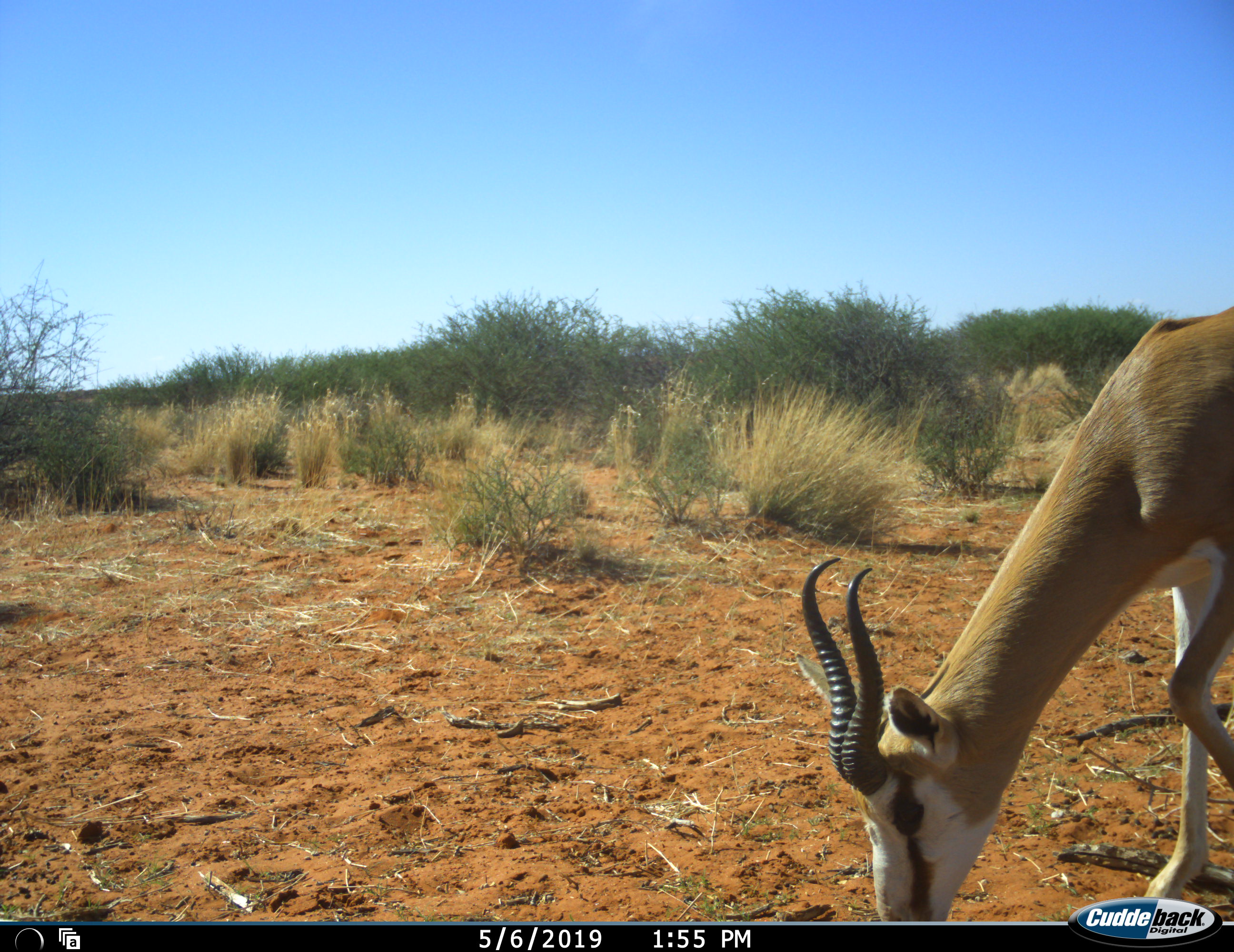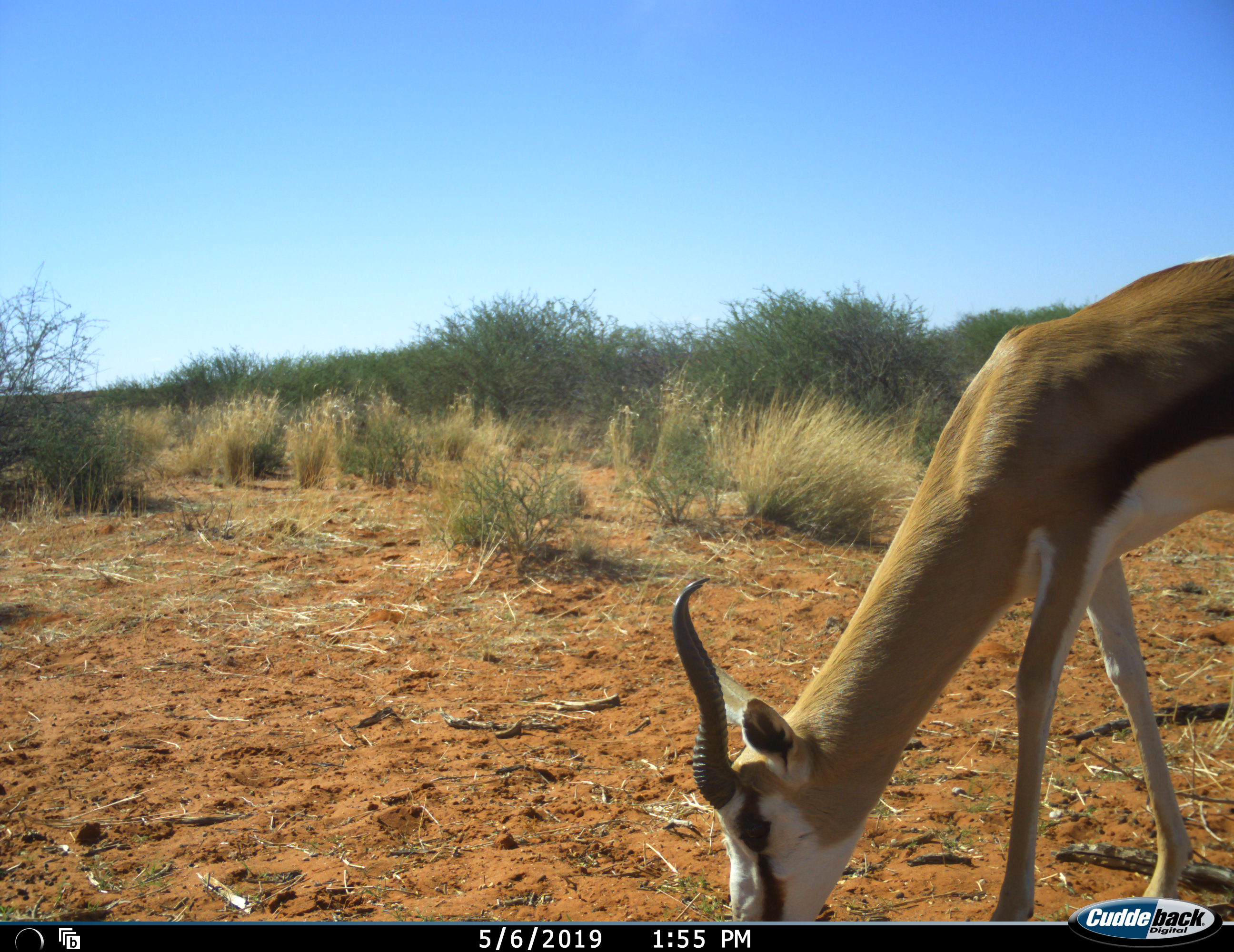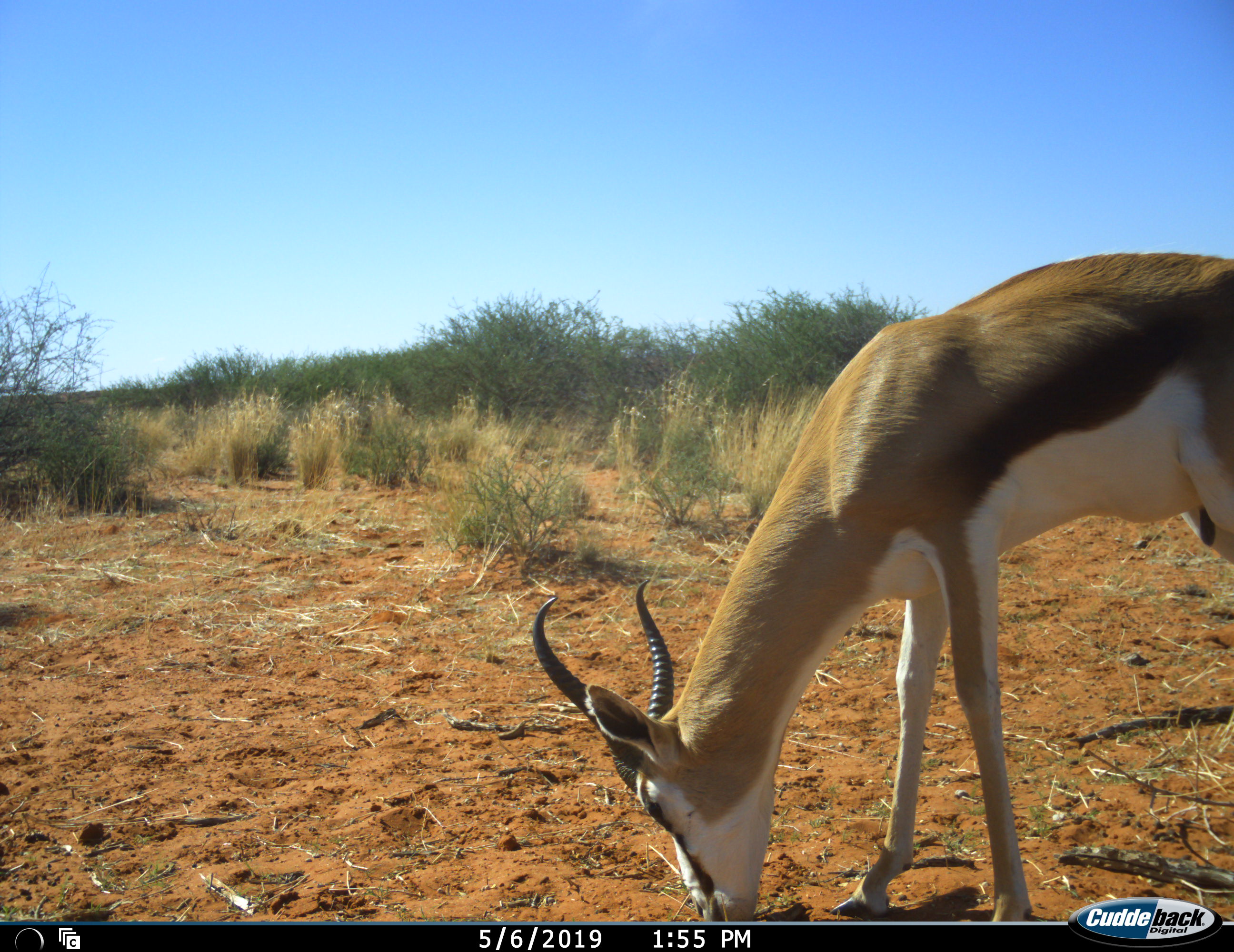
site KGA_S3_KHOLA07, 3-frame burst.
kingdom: Animalia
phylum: Chordata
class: Mammalia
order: Artiodactyla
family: Bovidae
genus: Antidorcas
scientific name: Antidorcas marsupialis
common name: springbok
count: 1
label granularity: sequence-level